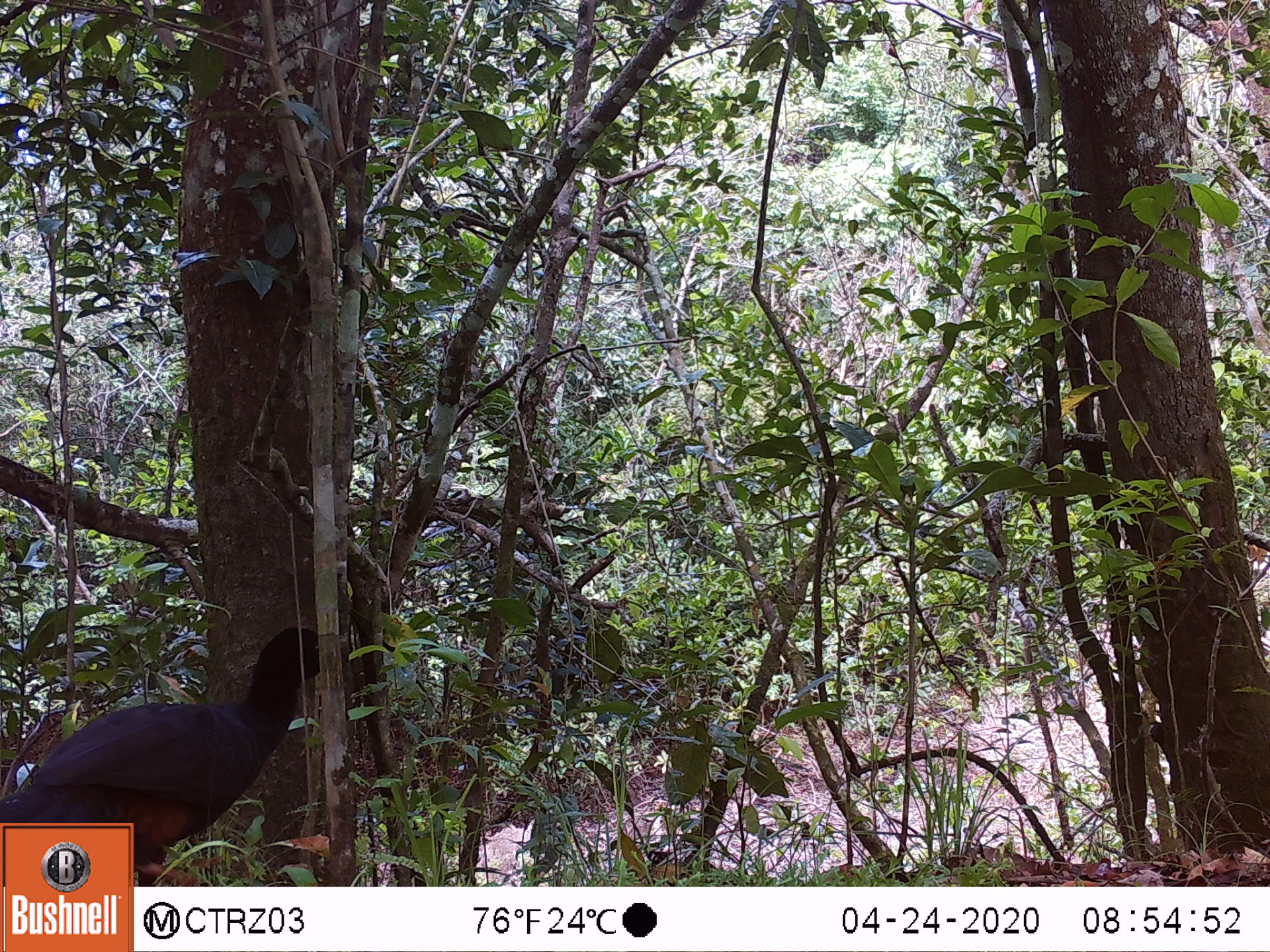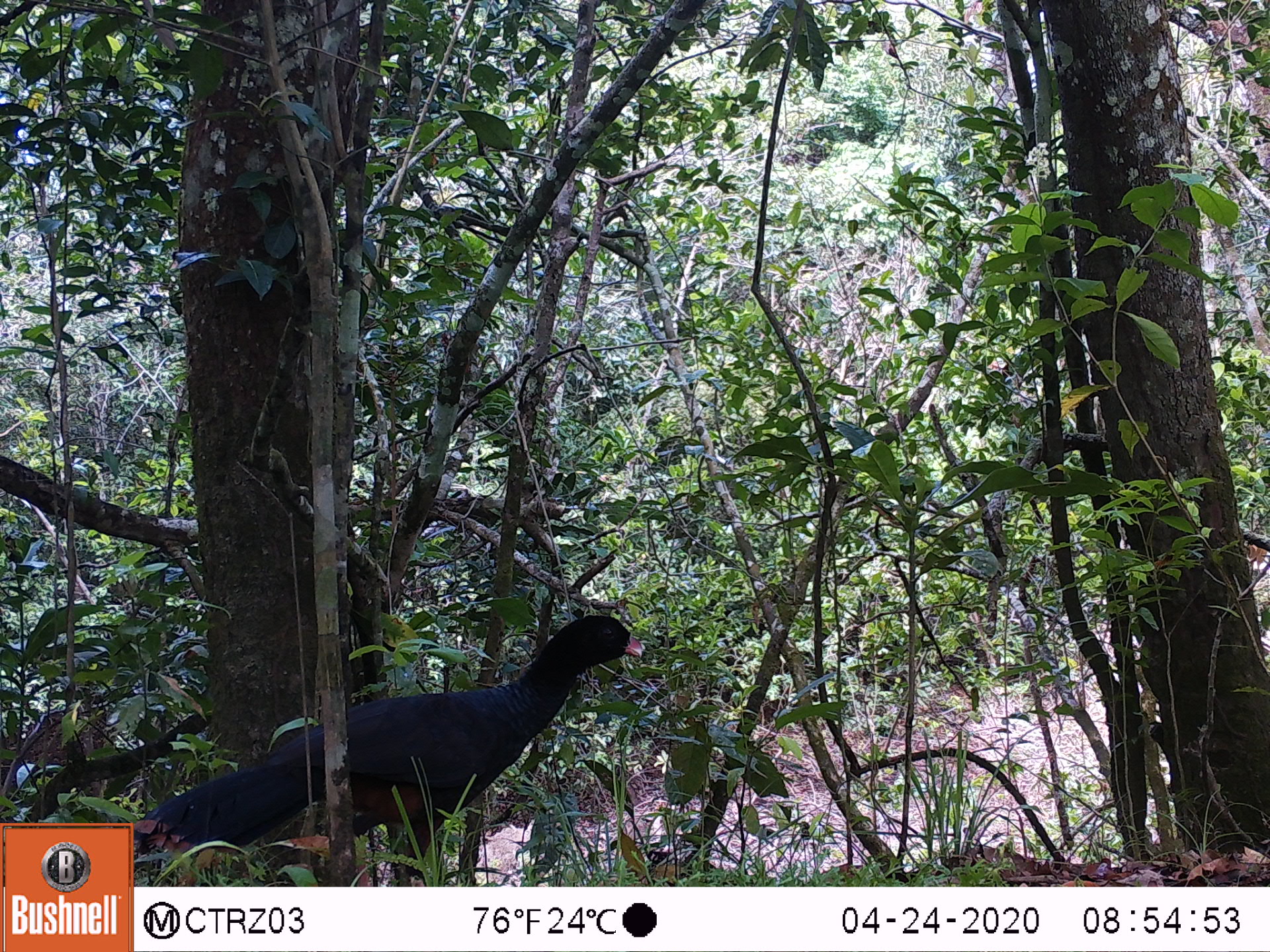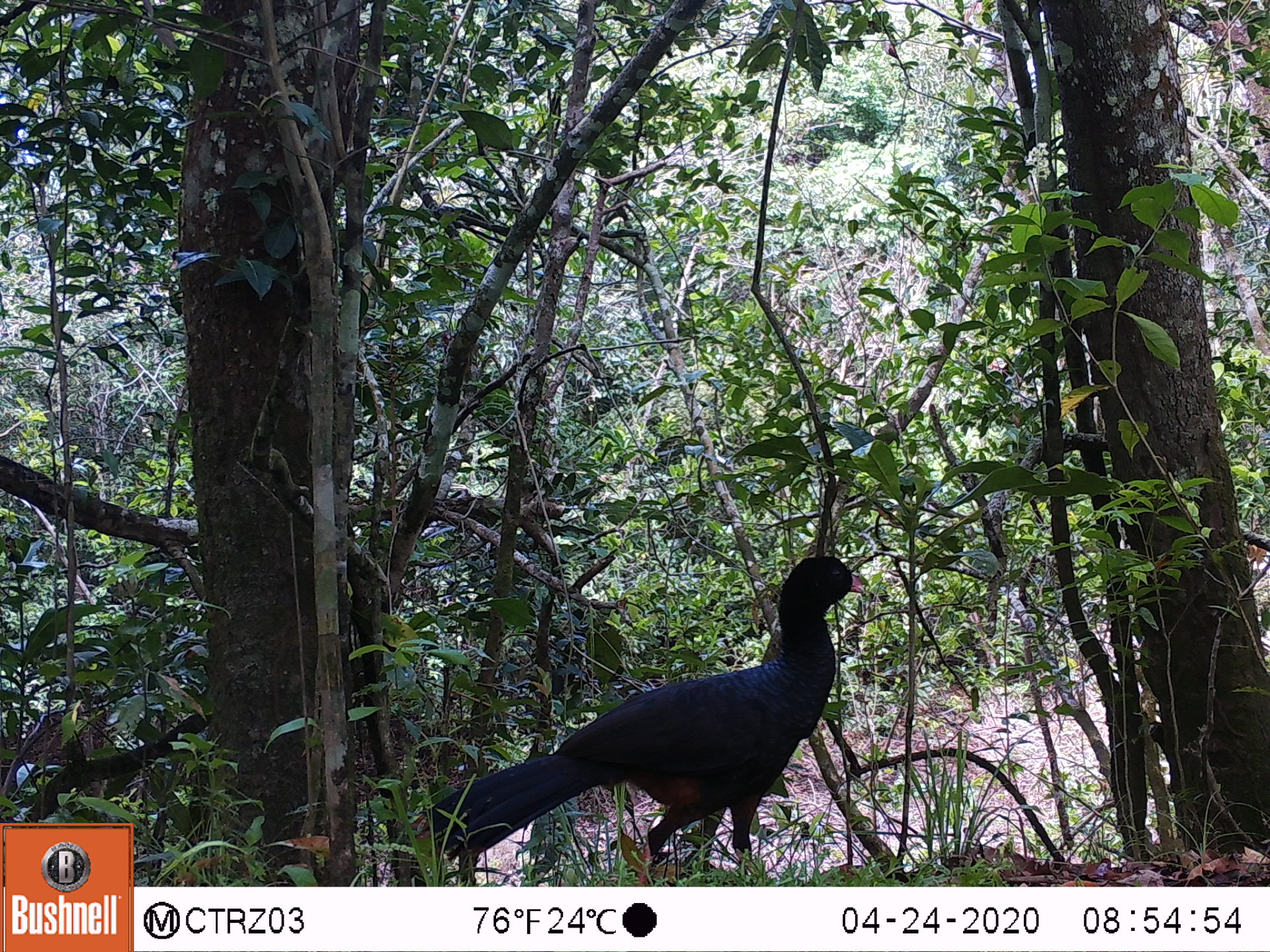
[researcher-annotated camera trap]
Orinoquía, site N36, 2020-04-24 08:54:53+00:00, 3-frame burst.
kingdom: Animalia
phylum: Chordata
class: Aves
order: Galliformes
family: Cracidae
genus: Mitu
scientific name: Mitu salvini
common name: salvin's currasow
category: salvins curassow